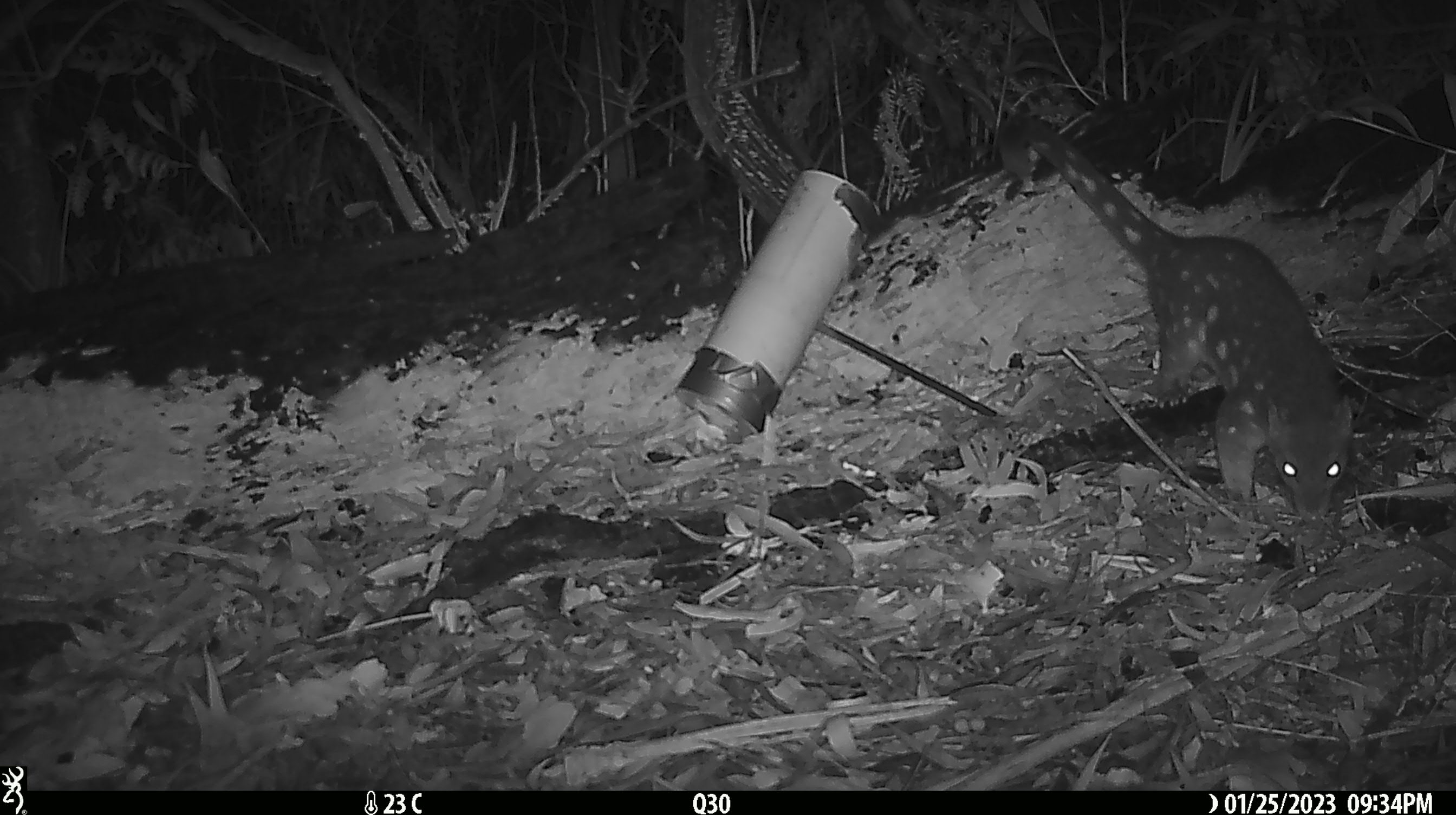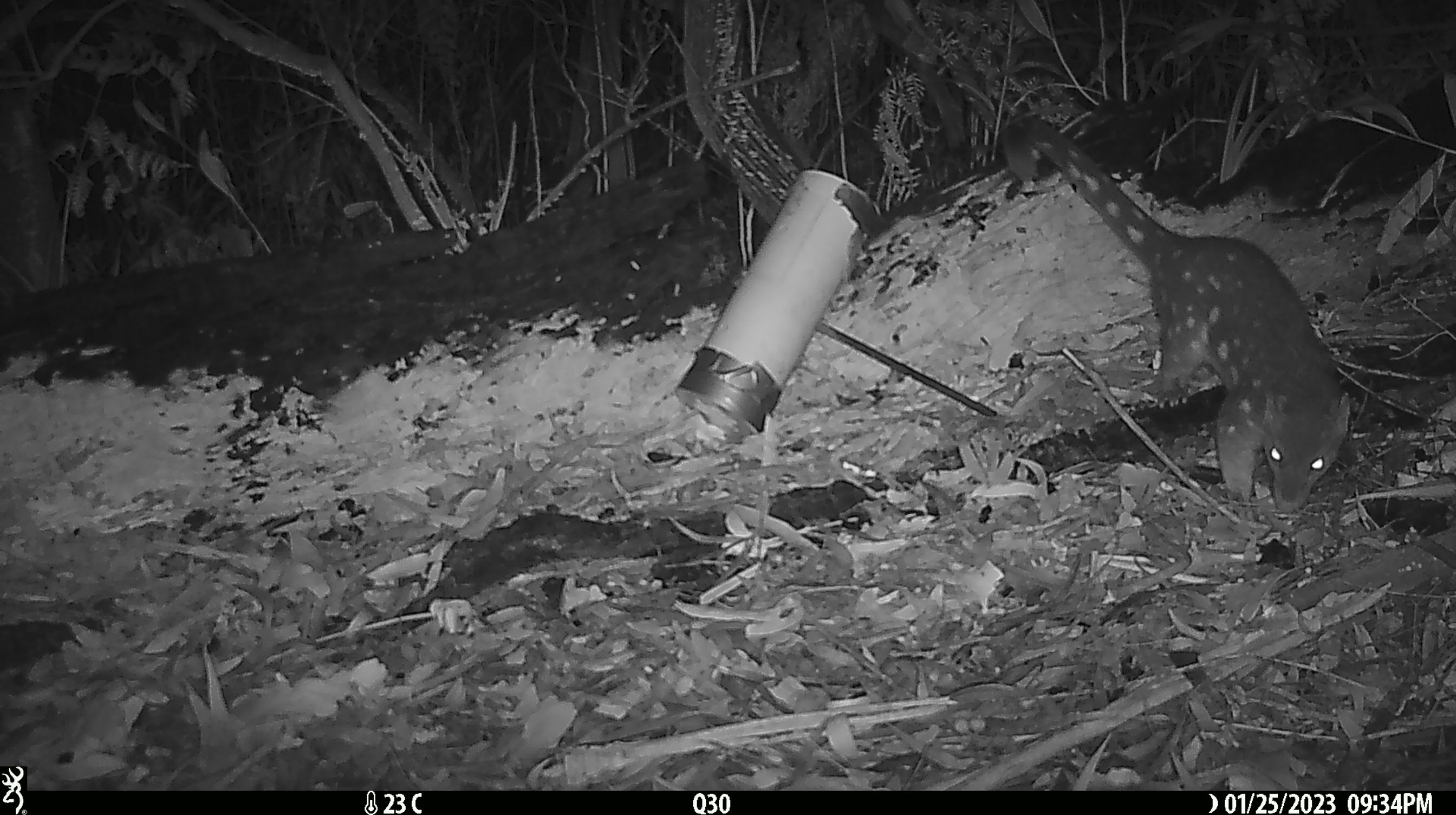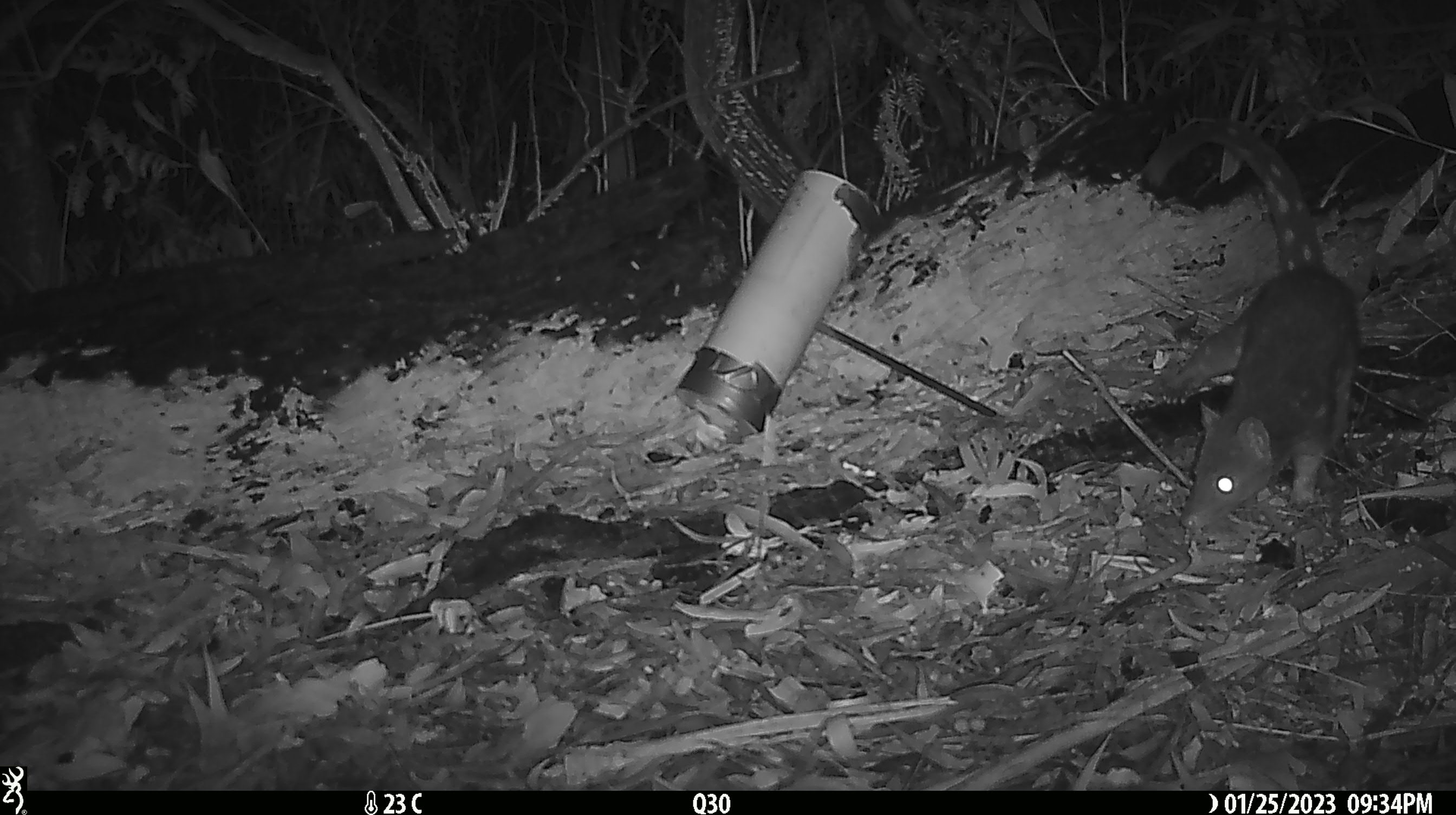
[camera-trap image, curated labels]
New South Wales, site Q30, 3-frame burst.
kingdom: Animalia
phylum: Chordata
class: Mammalia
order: Dasyuromorphia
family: Dasyuridae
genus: Dasyurus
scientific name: Dasyurus maculatus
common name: spotted-tailed quoll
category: quoll